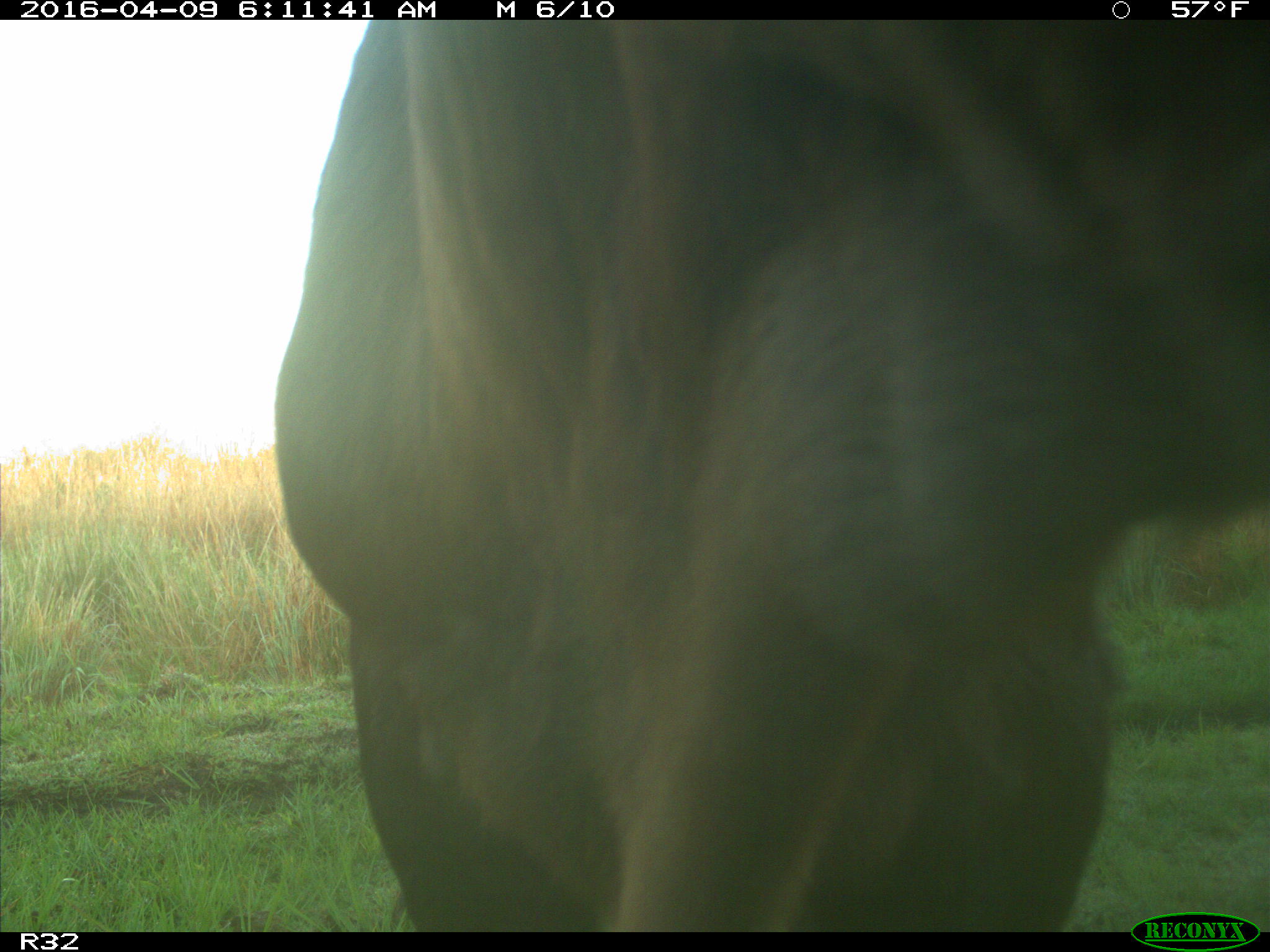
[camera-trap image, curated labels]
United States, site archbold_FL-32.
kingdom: Animalia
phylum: Chordata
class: Mammalia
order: Artiodactyla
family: Bovidae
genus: Bos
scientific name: Bos taurus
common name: domestic cow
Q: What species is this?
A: Bos taurus (domestic cow).